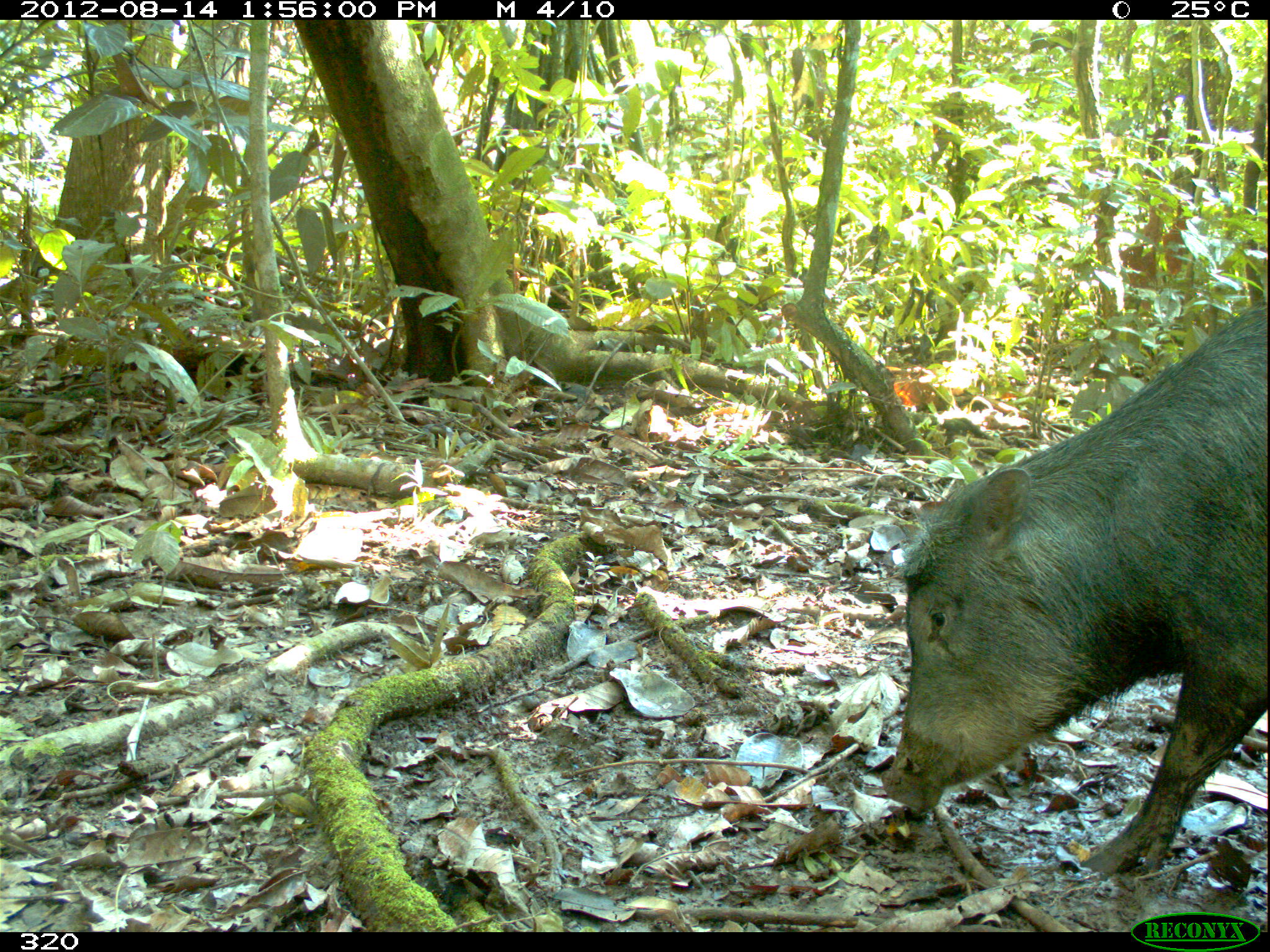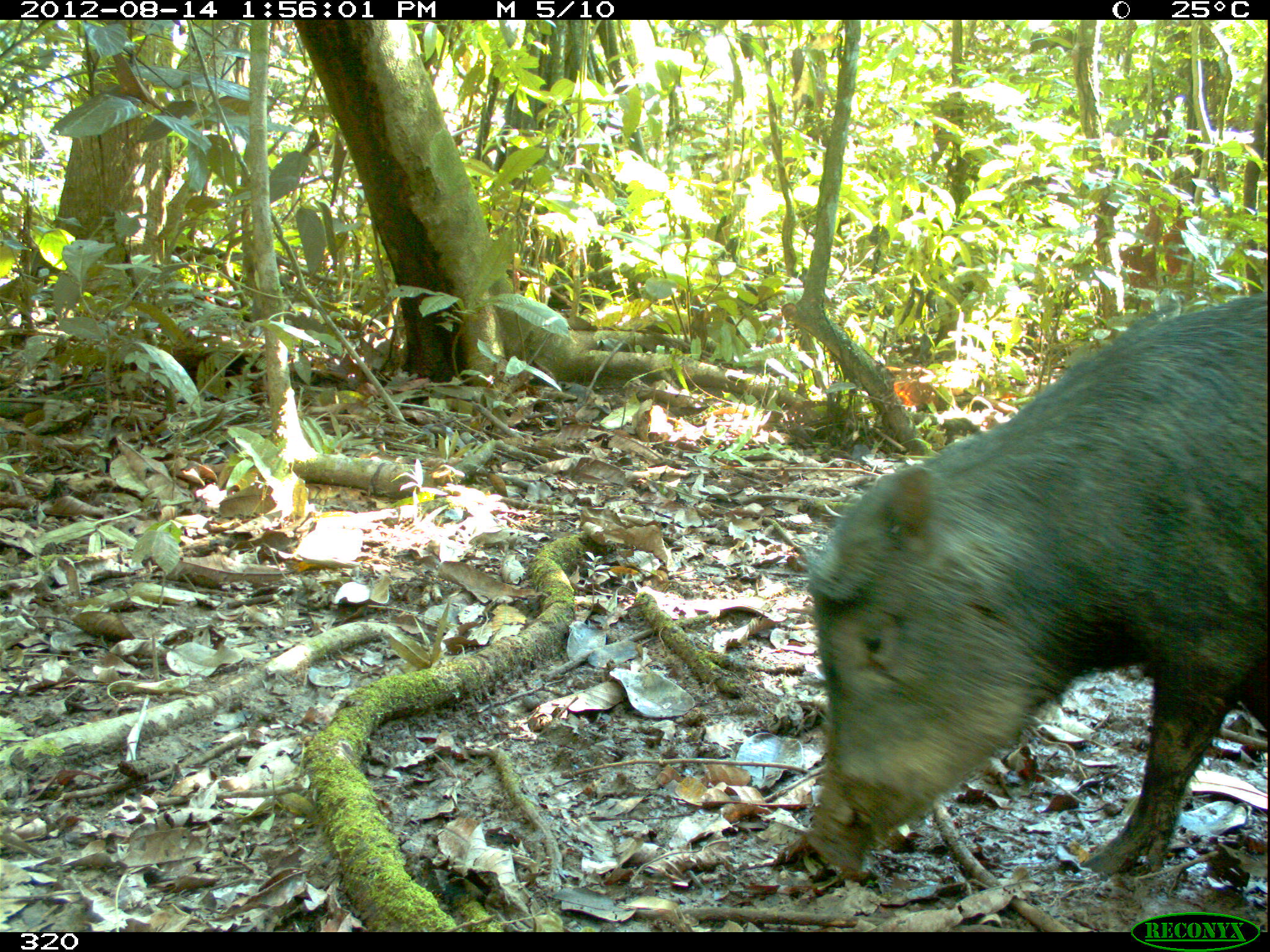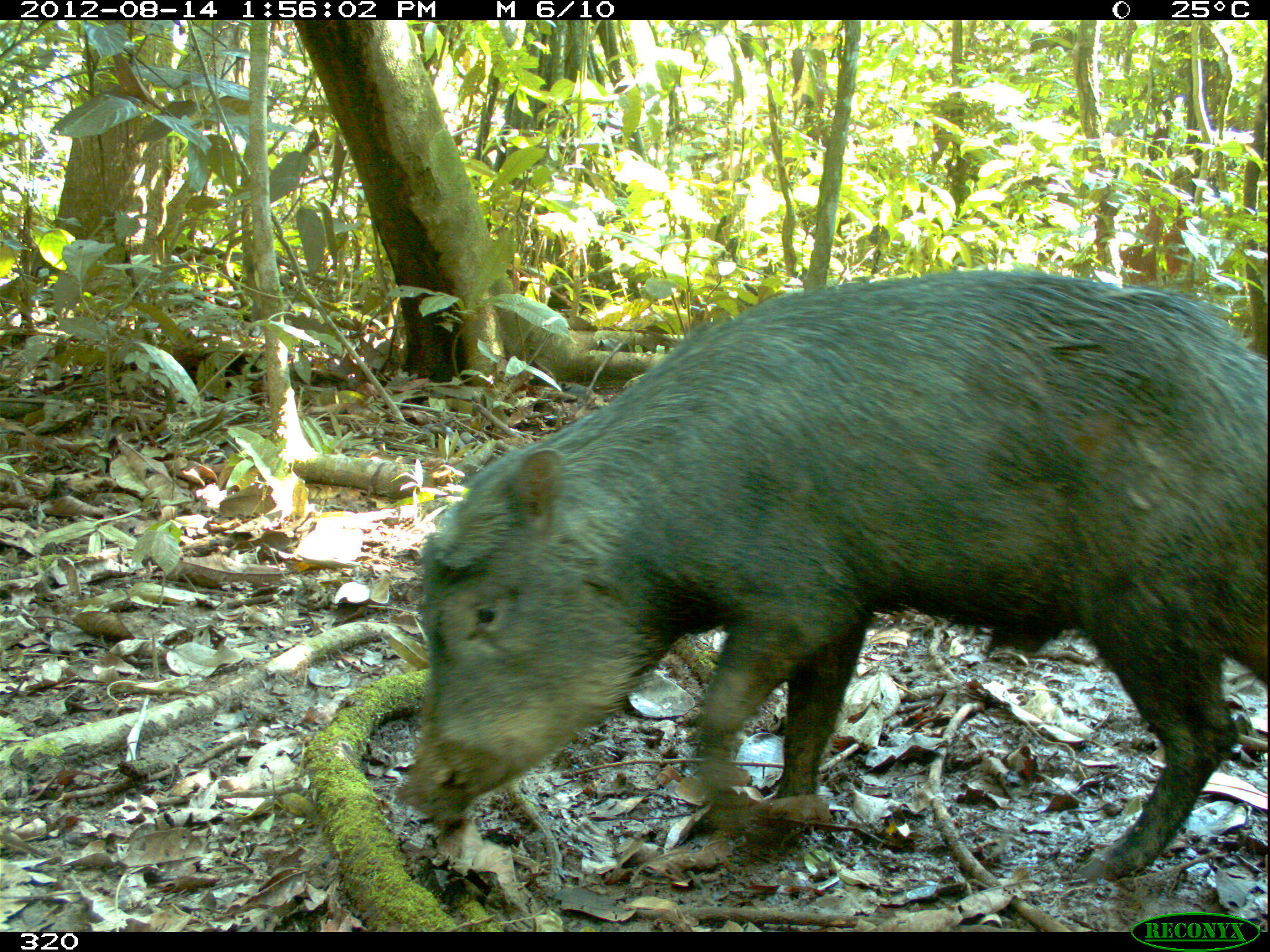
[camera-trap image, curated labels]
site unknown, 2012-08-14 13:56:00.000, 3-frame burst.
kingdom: Animalia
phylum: Chordata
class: Mammalia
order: Artiodactyla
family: Tayassuidae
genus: Tayassu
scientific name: Tayassu pecari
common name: white-lipped peccary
Tayassu pecari (white-lipped peccary).